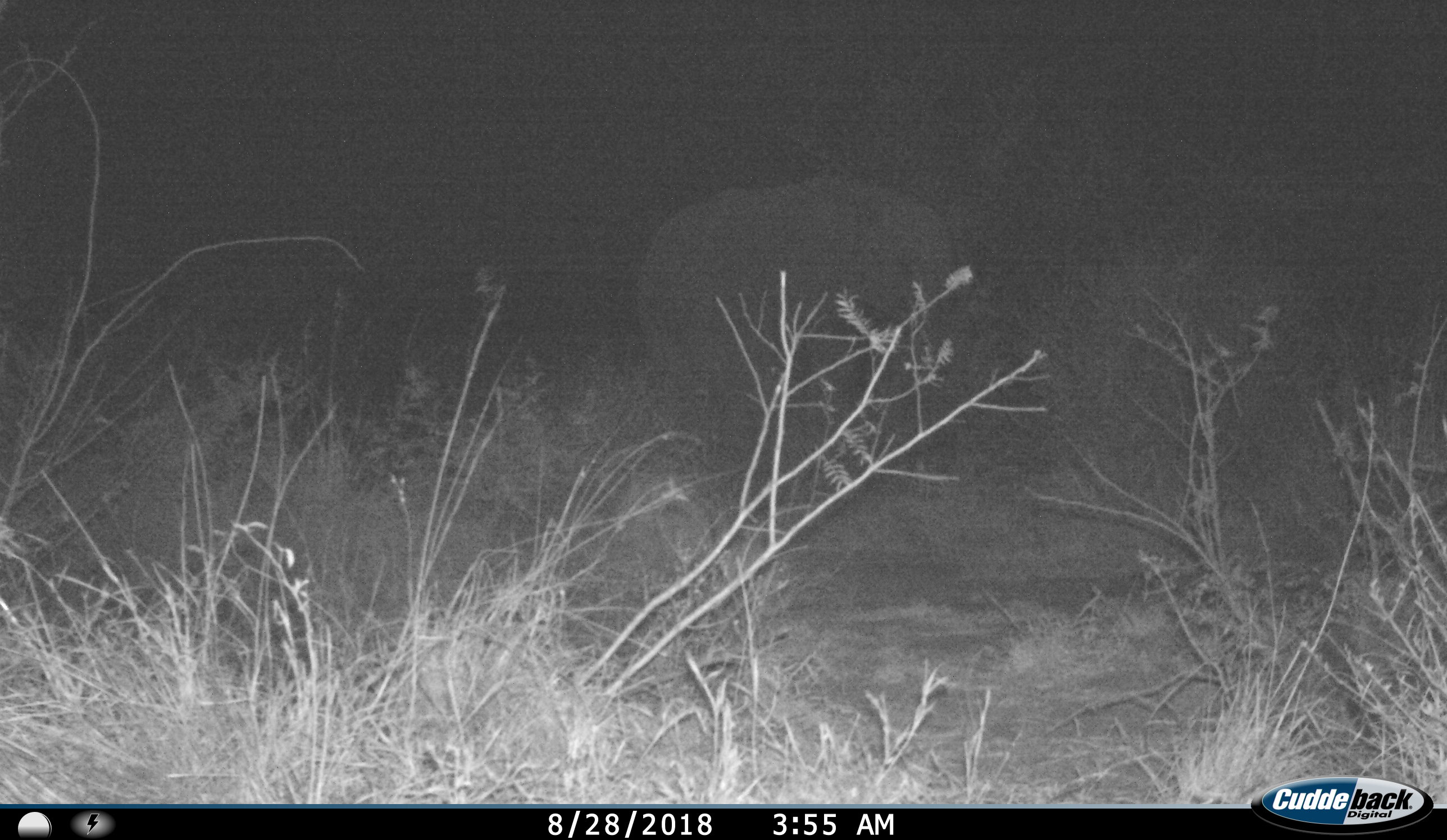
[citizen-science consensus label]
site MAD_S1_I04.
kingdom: Animalia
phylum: Chordata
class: Mammalia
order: Proboscidea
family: Elephantidae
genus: Loxodonta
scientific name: Loxodonta africana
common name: african bush elephant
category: elephant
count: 1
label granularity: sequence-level